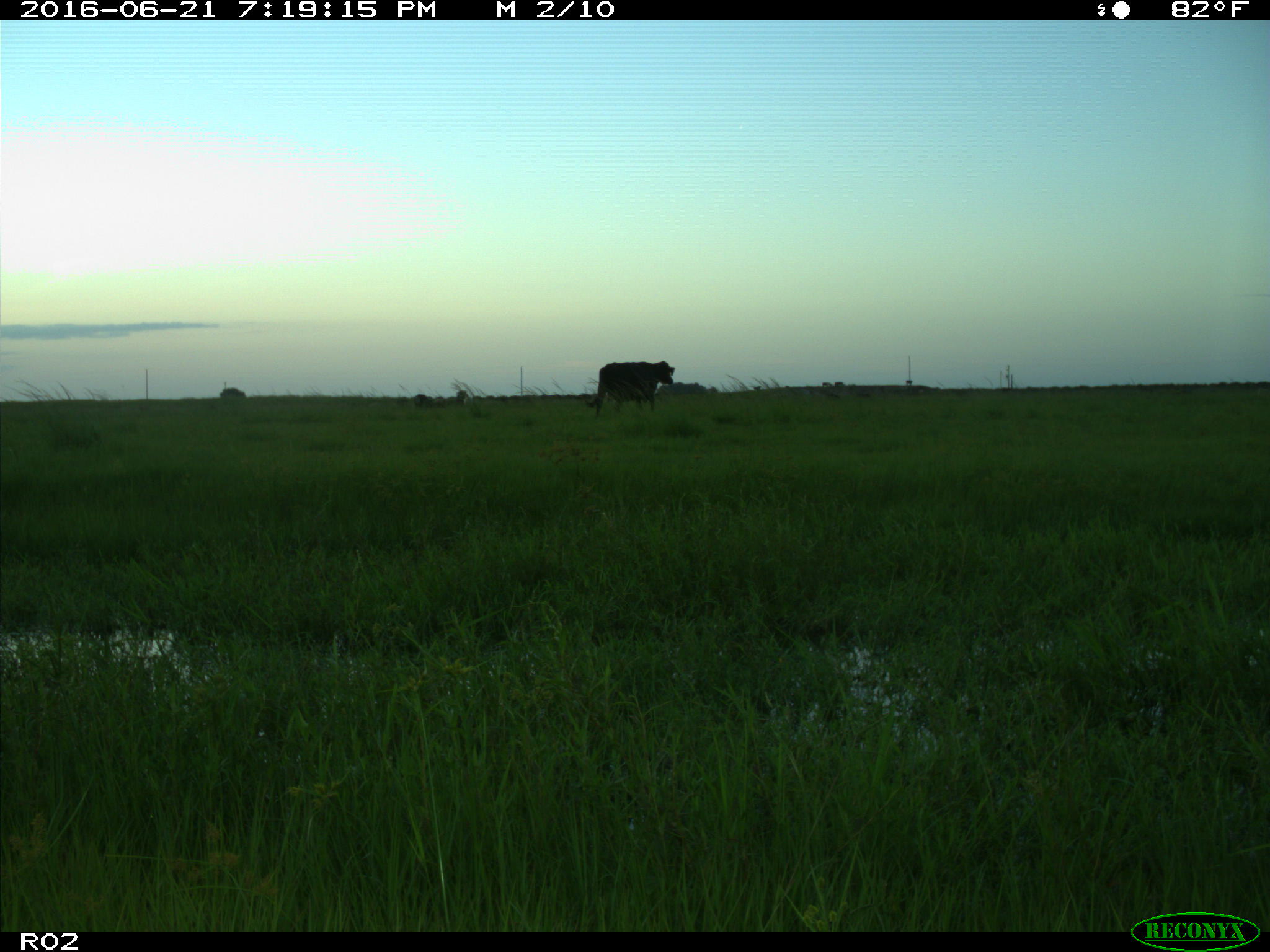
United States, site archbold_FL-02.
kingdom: Animalia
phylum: Chordata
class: Mammalia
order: Artiodactyla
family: Bovidae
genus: Bos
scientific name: Bos taurus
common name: domestic cow